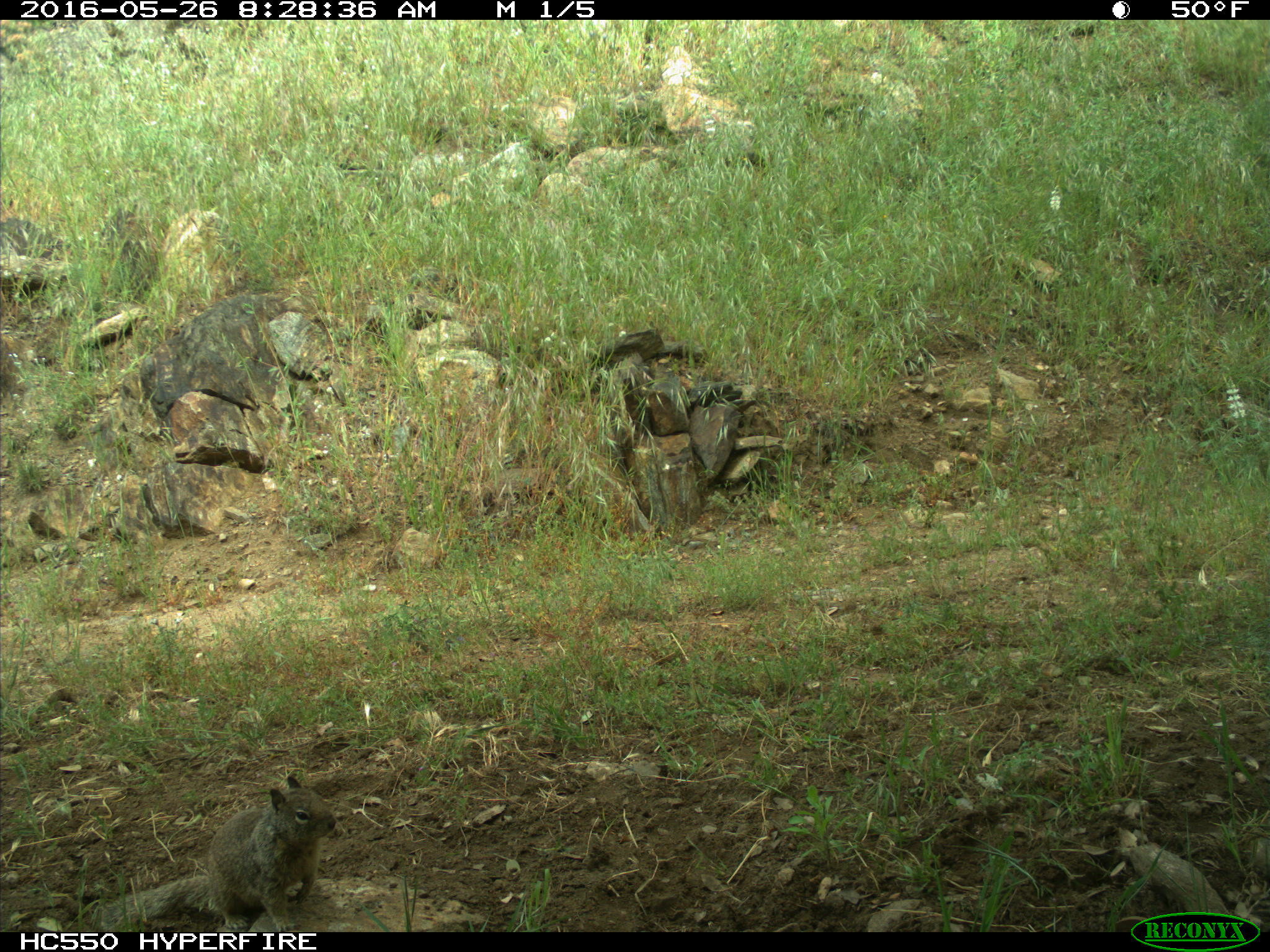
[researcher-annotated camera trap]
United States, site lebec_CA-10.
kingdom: Animalia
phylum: Chordata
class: Mammalia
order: Rodentia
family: Sciuridae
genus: Otospermophilus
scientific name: Otospermophilus beecheyi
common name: california ground squirrel